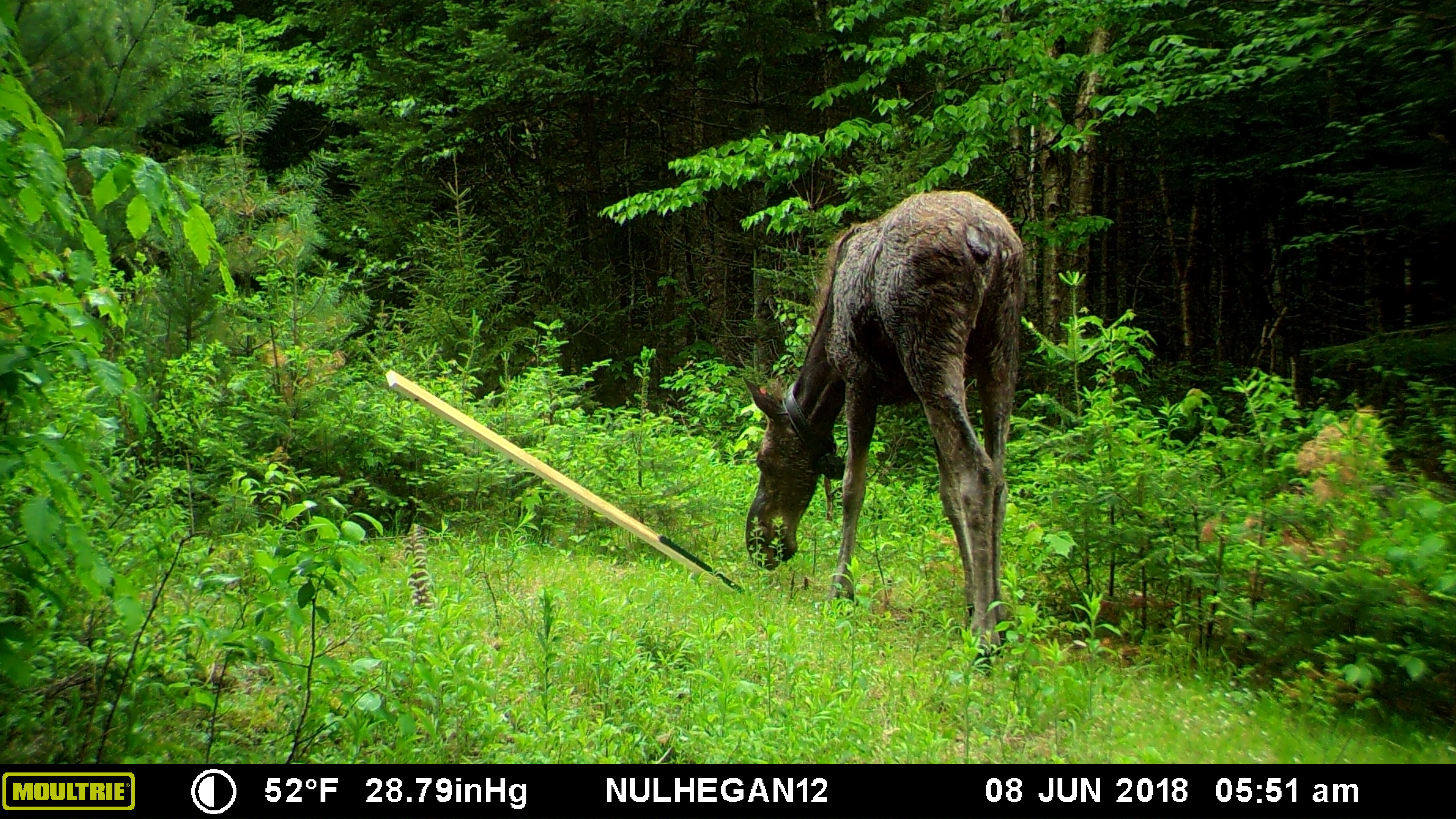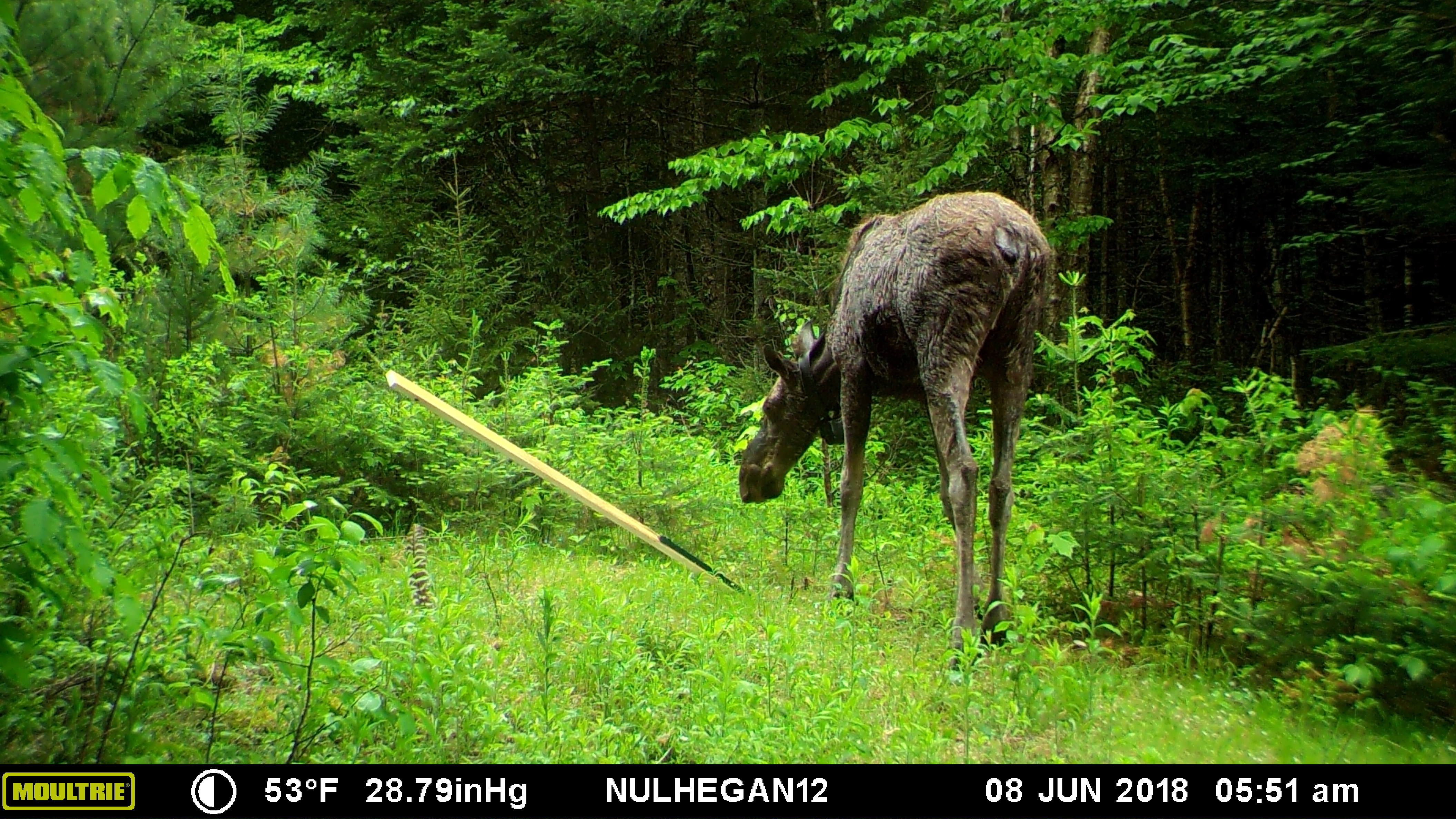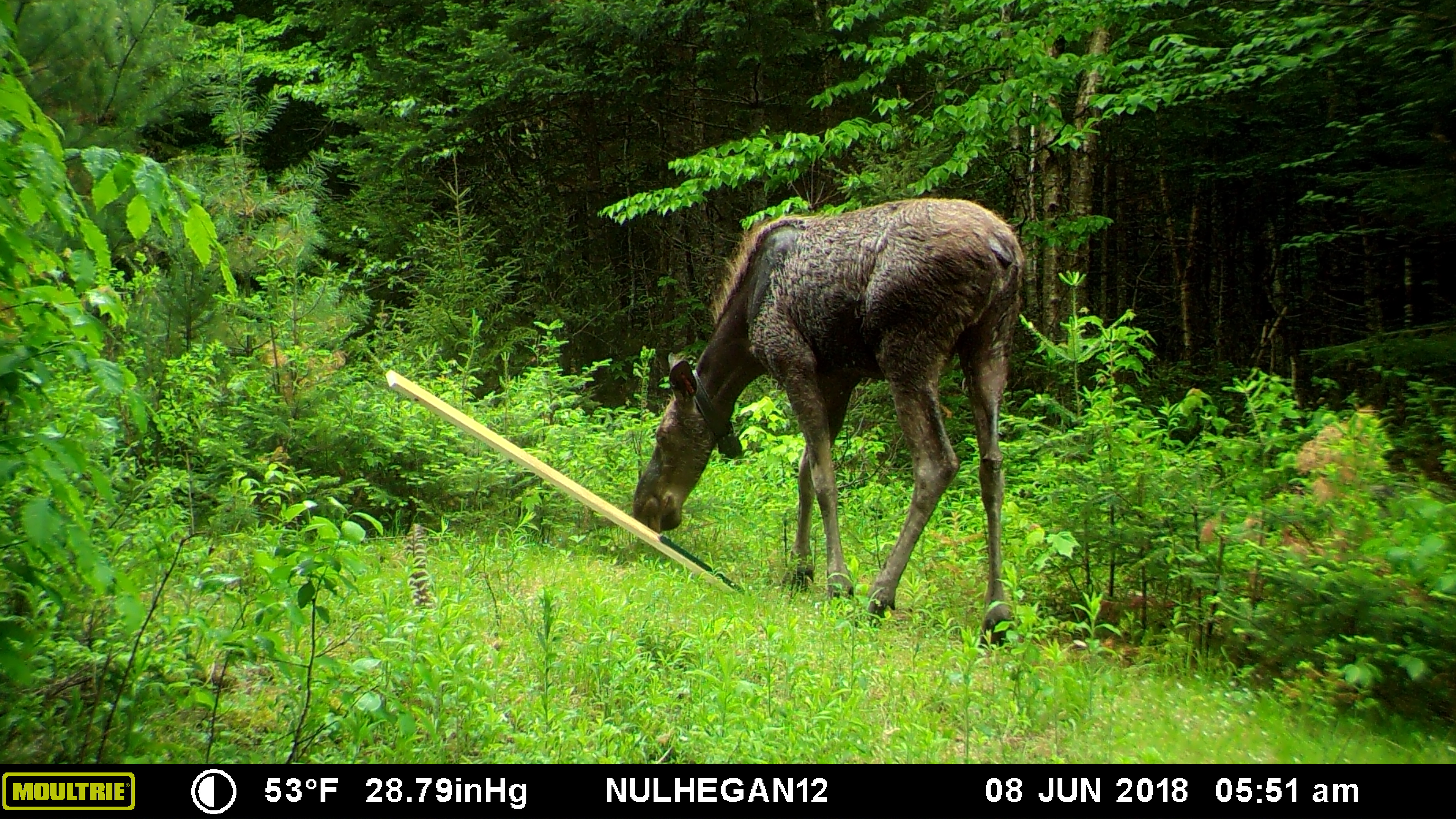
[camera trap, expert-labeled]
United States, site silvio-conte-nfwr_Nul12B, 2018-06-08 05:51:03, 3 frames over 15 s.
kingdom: Animalia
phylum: Chordata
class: Mammalia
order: Artiodactyla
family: Cervidae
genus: Alces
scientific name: Alces alces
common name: moose